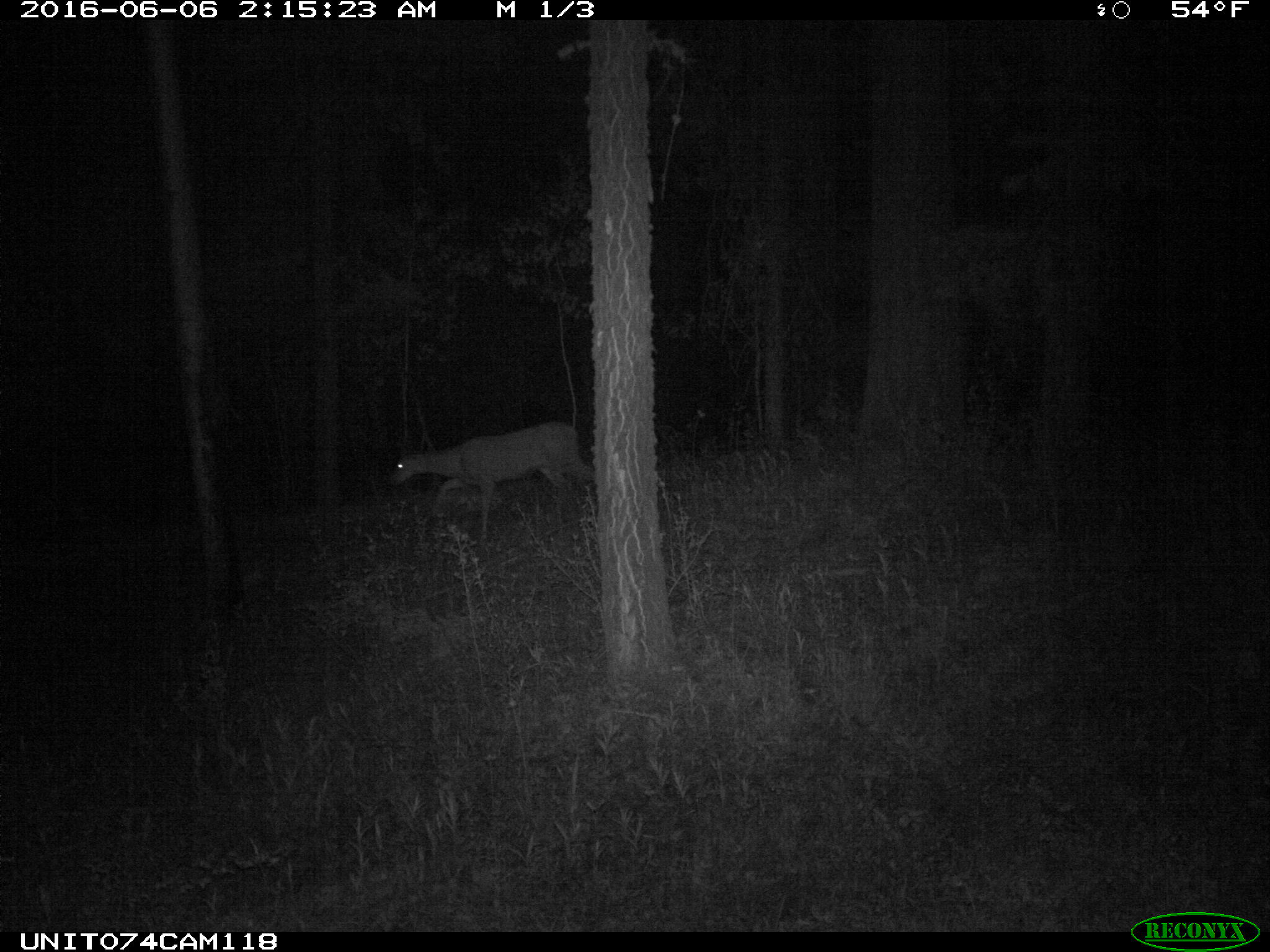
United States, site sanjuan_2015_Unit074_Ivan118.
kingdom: Animalia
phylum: Chordata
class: Mammalia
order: Artiodactyla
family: Cervidae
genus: Odocoileus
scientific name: Odocoileus hemionus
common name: mule deer